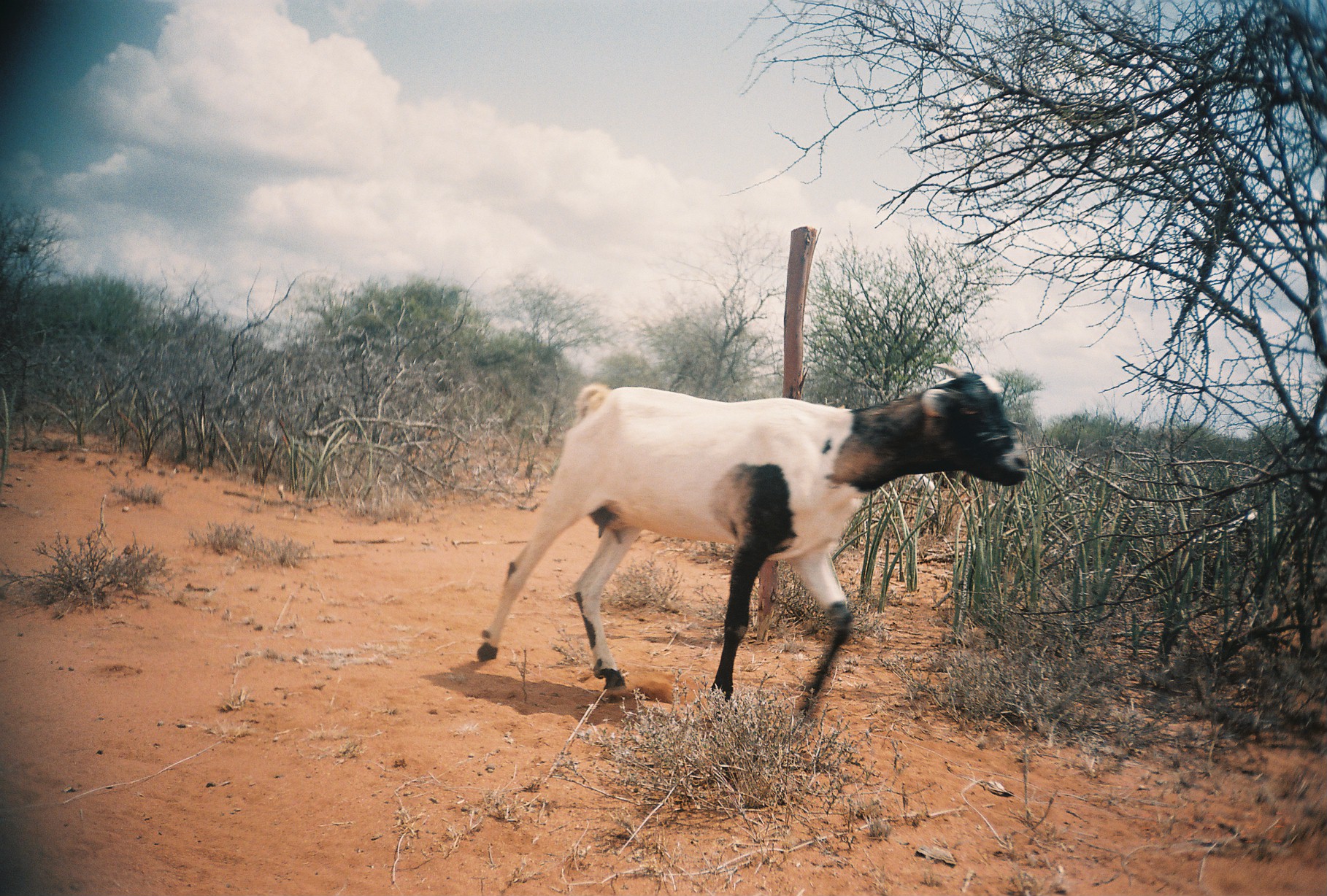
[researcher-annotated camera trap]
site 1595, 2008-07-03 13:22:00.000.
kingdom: Animalia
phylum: Chordata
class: Mammalia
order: Artiodactyla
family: Bovidae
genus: Capra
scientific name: Capra aegagrus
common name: wild goat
Capra aegagrus (wild goat), count 2.